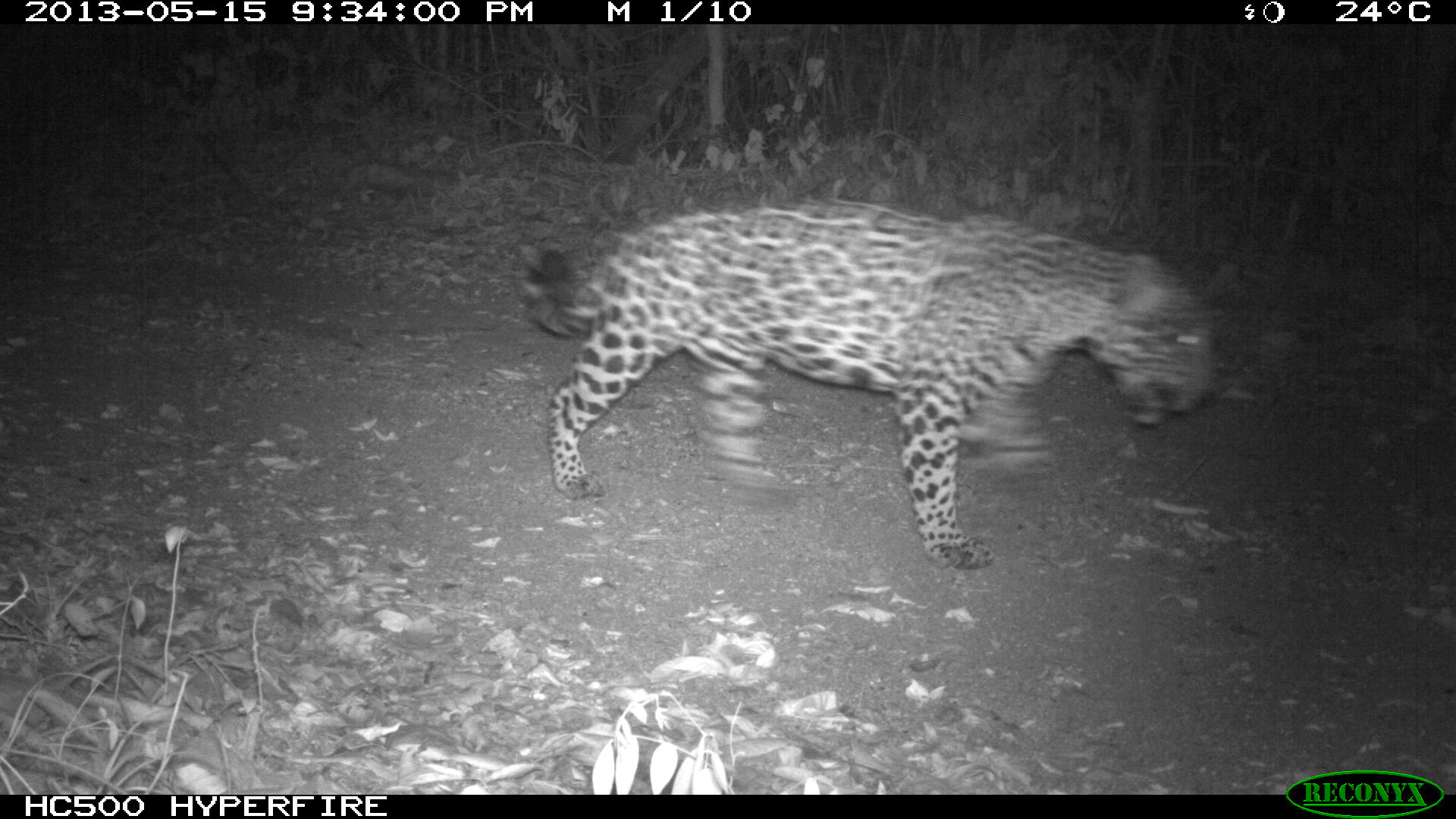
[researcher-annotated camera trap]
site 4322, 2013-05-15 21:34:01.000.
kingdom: Animalia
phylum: Chordata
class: Mammalia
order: Carnivora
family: Felidae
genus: Panthera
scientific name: Panthera onca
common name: jaguar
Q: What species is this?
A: Panthera onca (jaguar).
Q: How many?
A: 1.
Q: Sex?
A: Male.